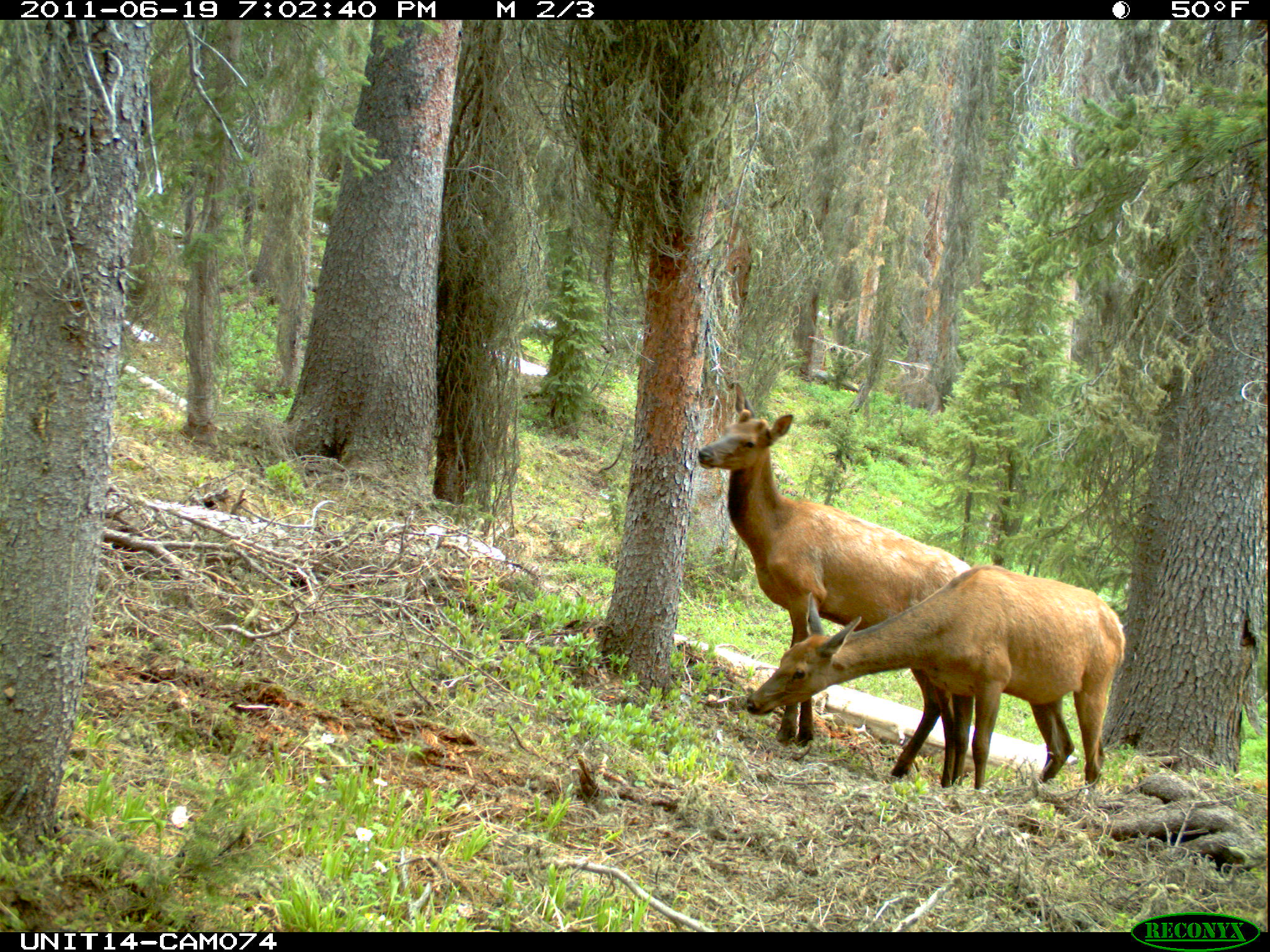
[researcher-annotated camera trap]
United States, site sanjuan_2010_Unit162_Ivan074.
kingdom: Animalia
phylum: Chordata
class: Mammalia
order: Artiodactyla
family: Cervidae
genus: Cervus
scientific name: Cervus elaphus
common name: red deer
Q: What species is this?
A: Cervus elaphus (red deer).